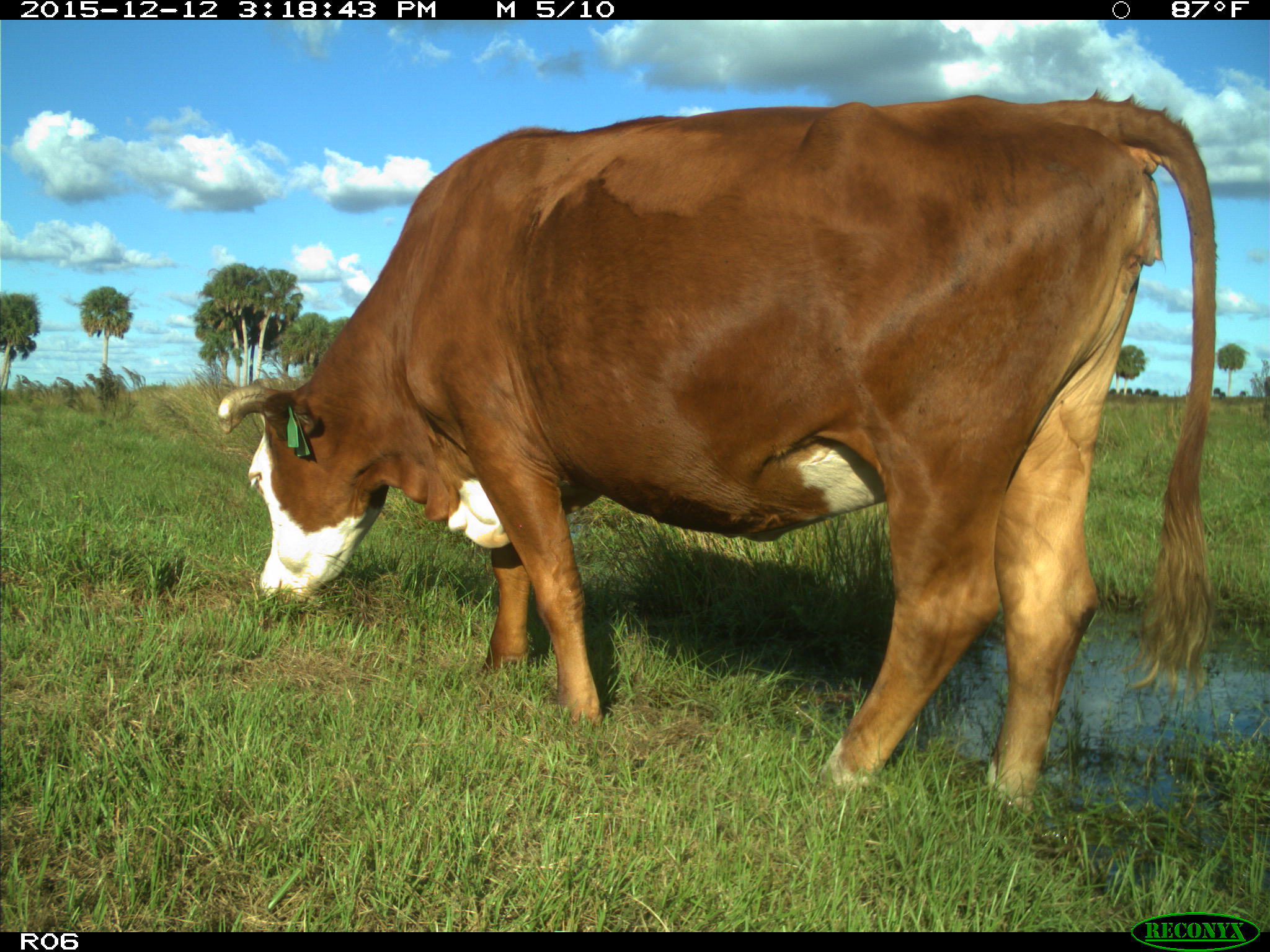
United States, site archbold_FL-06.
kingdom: Animalia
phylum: Chordata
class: Mammalia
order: Artiodactyla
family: Bovidae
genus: Bos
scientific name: Bos taurus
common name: domestic cow